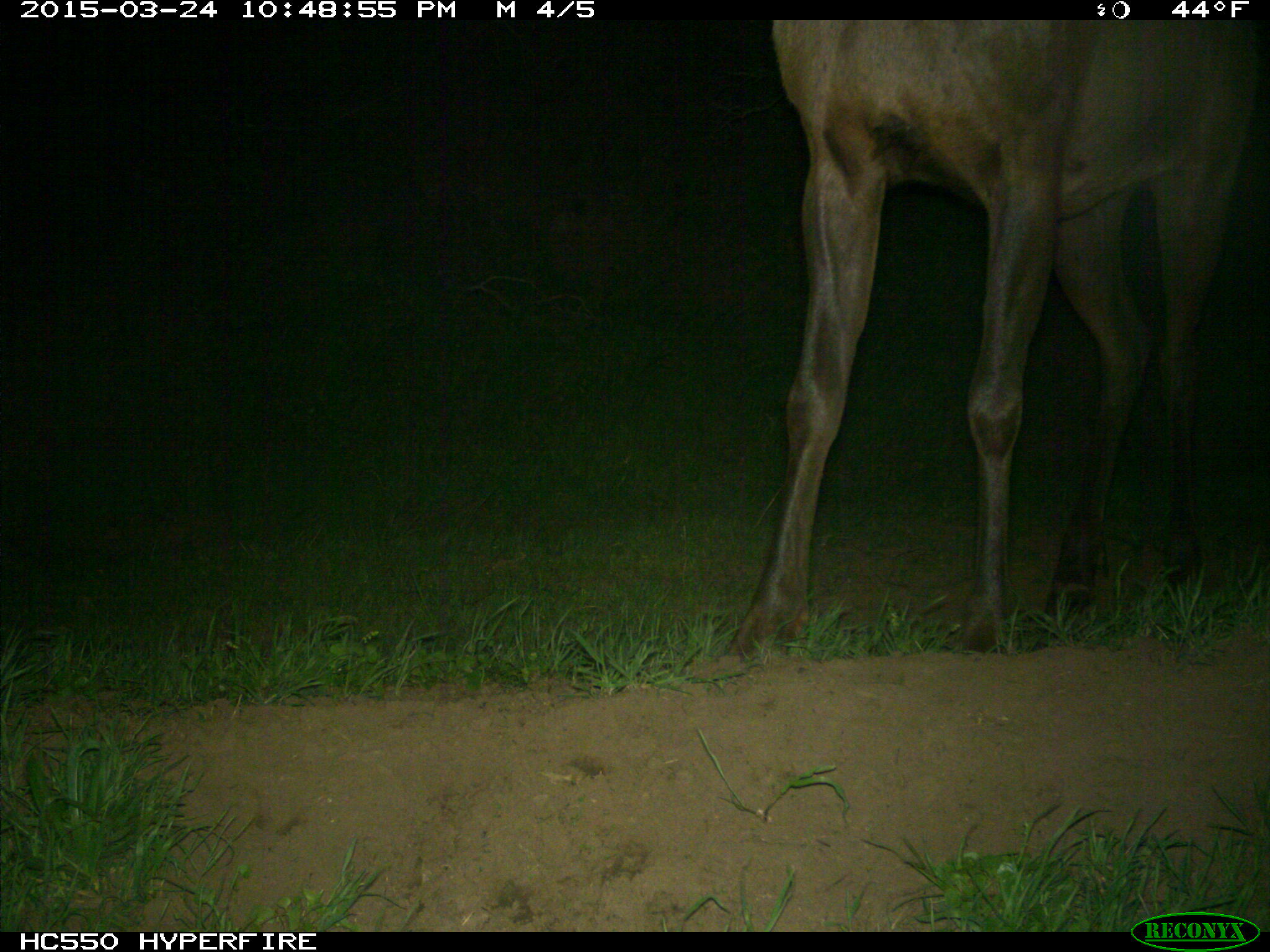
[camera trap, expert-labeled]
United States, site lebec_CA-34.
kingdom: Animalia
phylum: Chordata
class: Mammalia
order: Artiodactyla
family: Cervidae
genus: Cervus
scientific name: Cervus canadensis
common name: elk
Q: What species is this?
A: Cervus canadensis (elk).